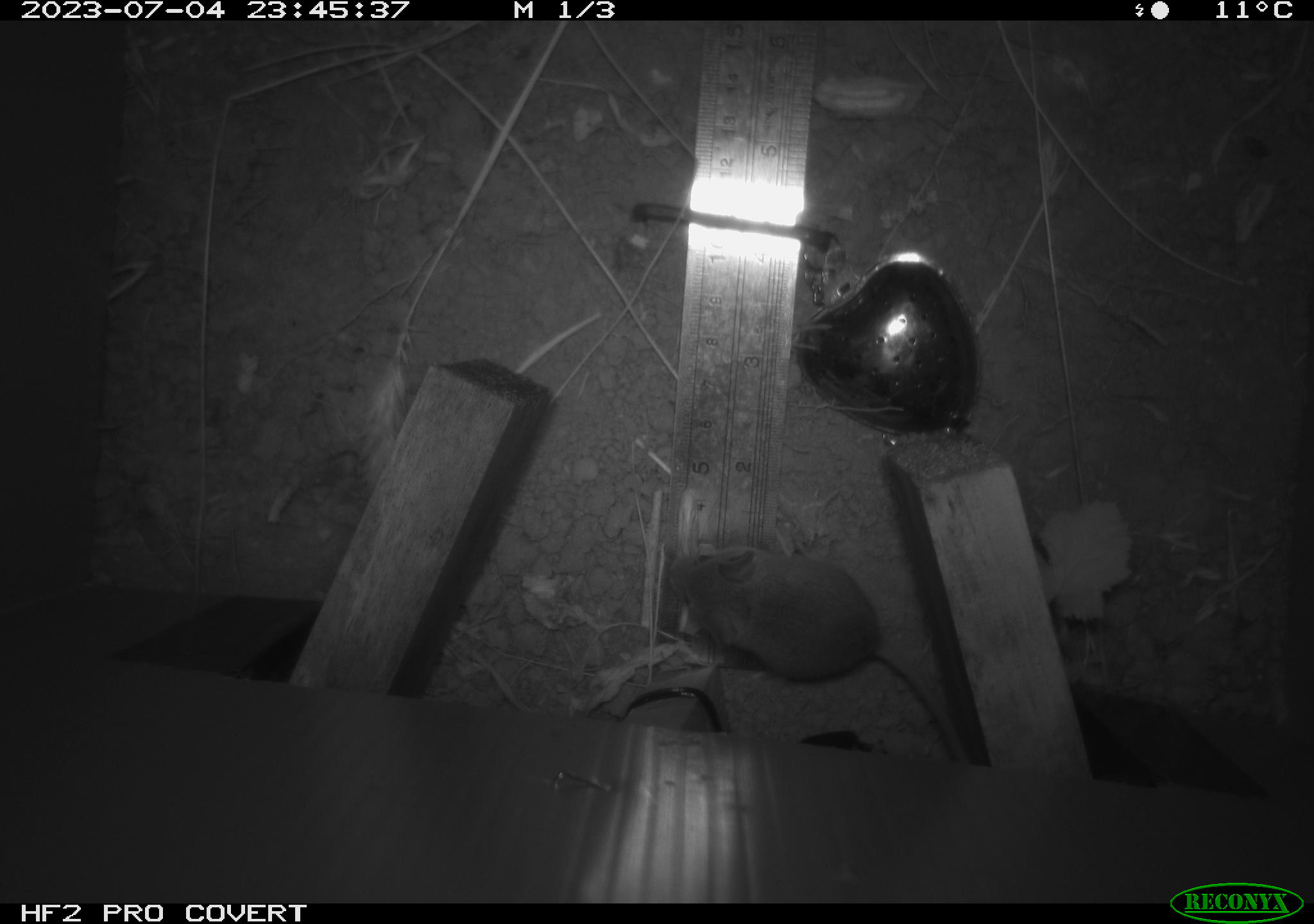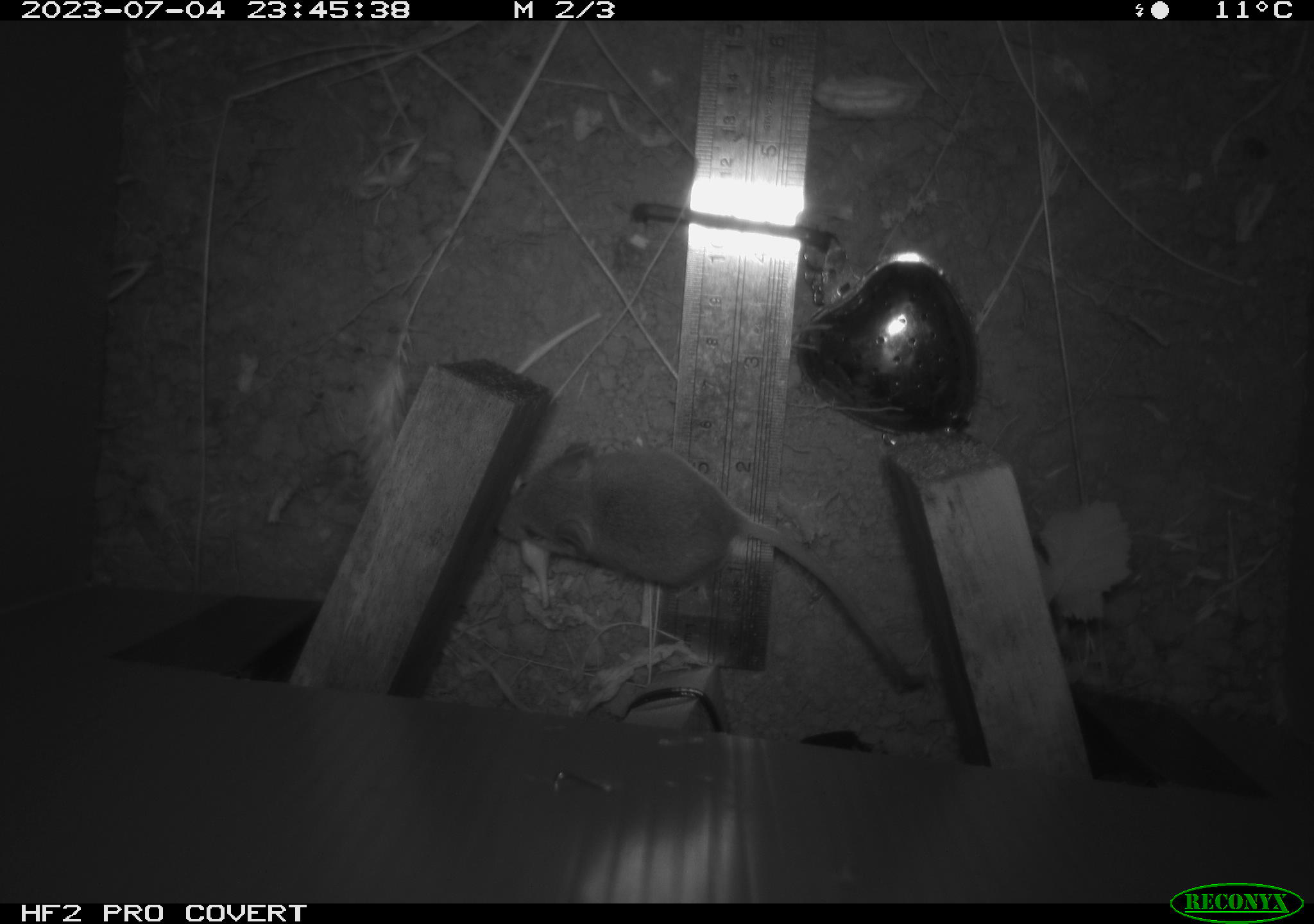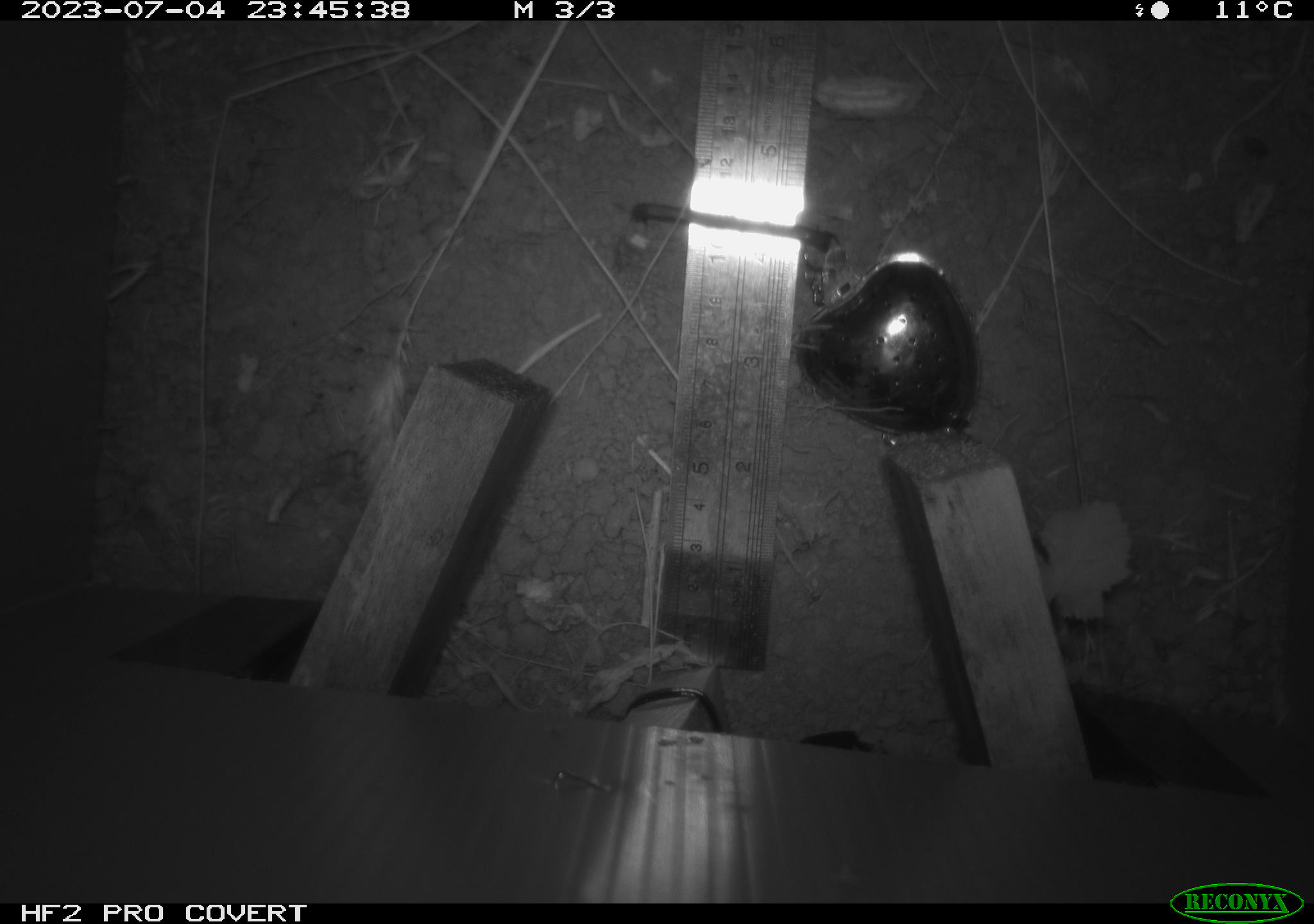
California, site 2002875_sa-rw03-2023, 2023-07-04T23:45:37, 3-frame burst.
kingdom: Animalia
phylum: Chordata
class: Mammalia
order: Rodentia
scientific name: Rodentia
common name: mouse species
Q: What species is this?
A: Mouse species (Rodentia).